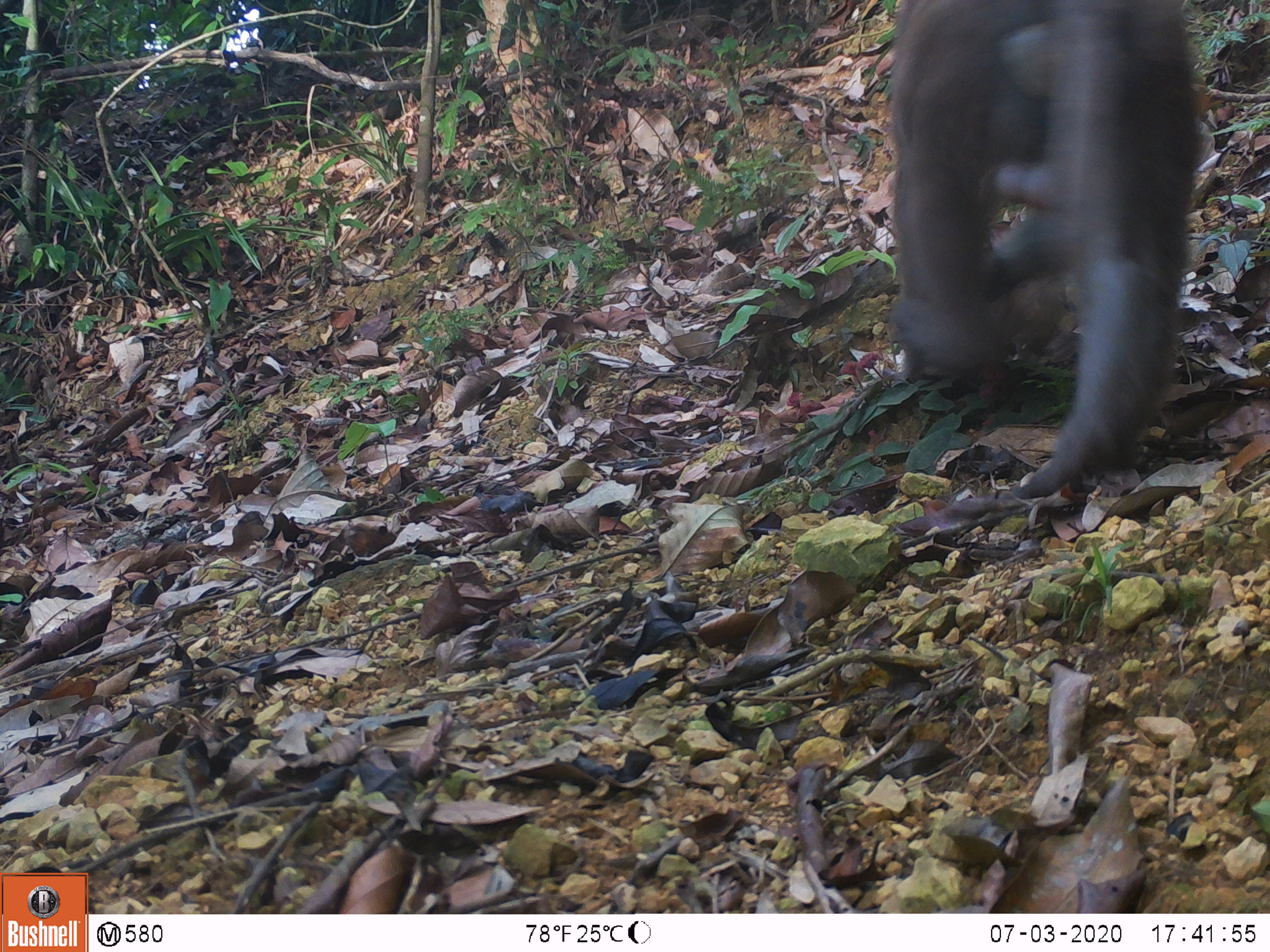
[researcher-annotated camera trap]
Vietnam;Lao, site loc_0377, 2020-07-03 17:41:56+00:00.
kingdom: Animalia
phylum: Chordata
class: Mammalia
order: Primates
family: Cercopithecidae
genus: Macaca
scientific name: Macaca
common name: macaques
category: assam or rhesus macaque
Assam or rhesus macaque (macaques) (Macaca). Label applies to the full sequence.